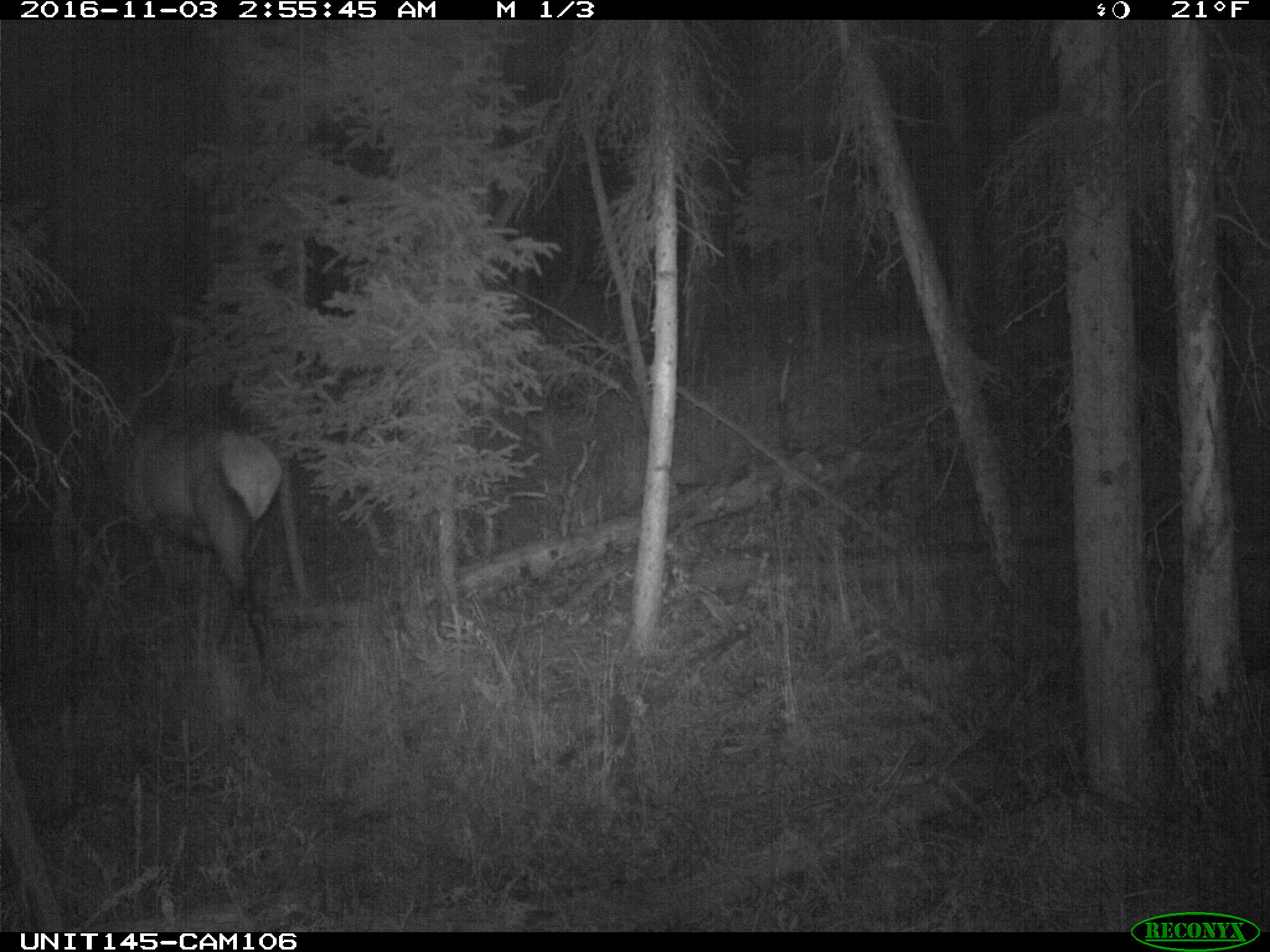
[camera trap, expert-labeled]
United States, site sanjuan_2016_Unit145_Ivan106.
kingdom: Animalia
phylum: Chordata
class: Mammalia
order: Artiodactyla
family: Cervidae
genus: Cervus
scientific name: Cervus elaphus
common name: red deer